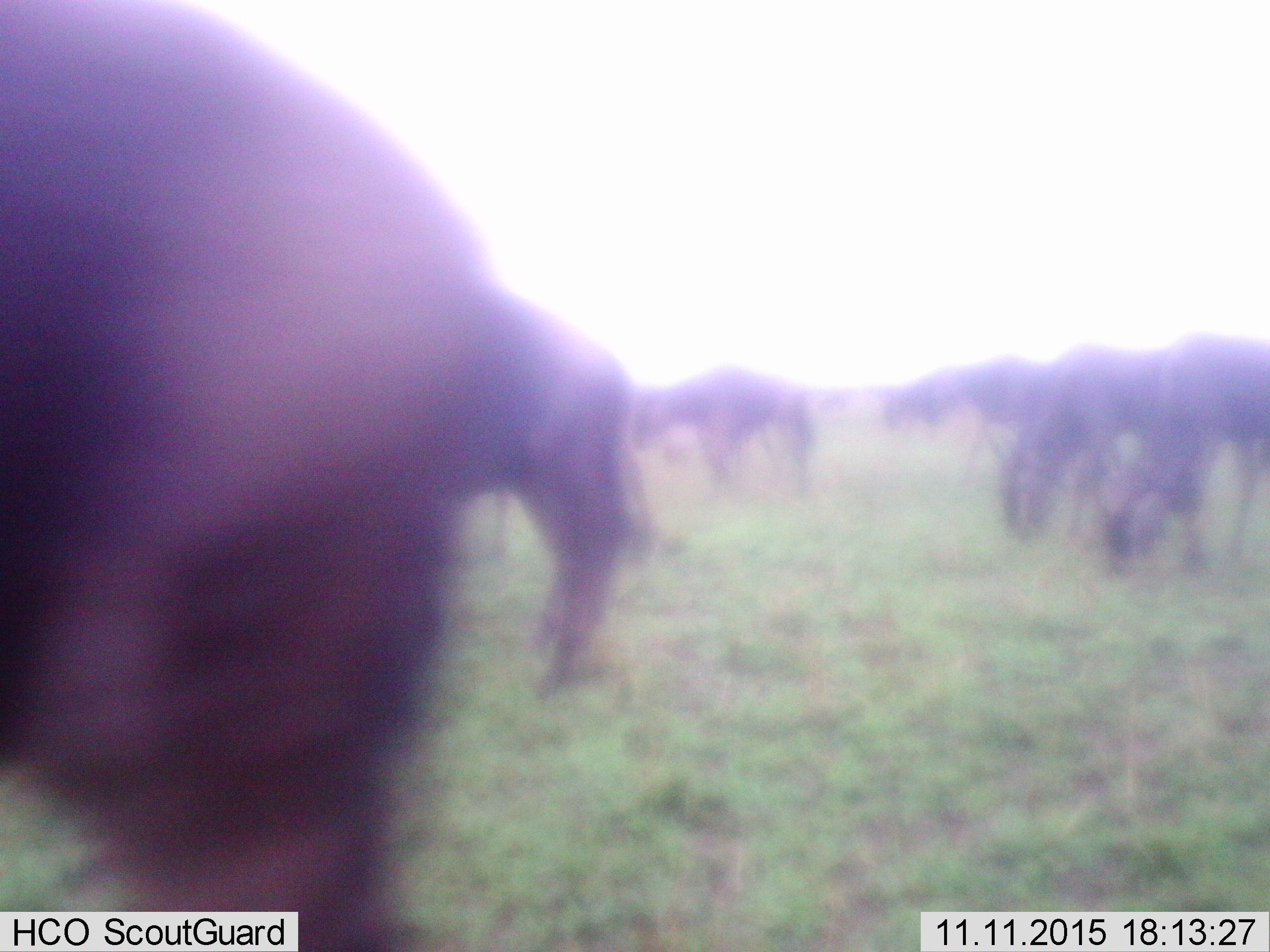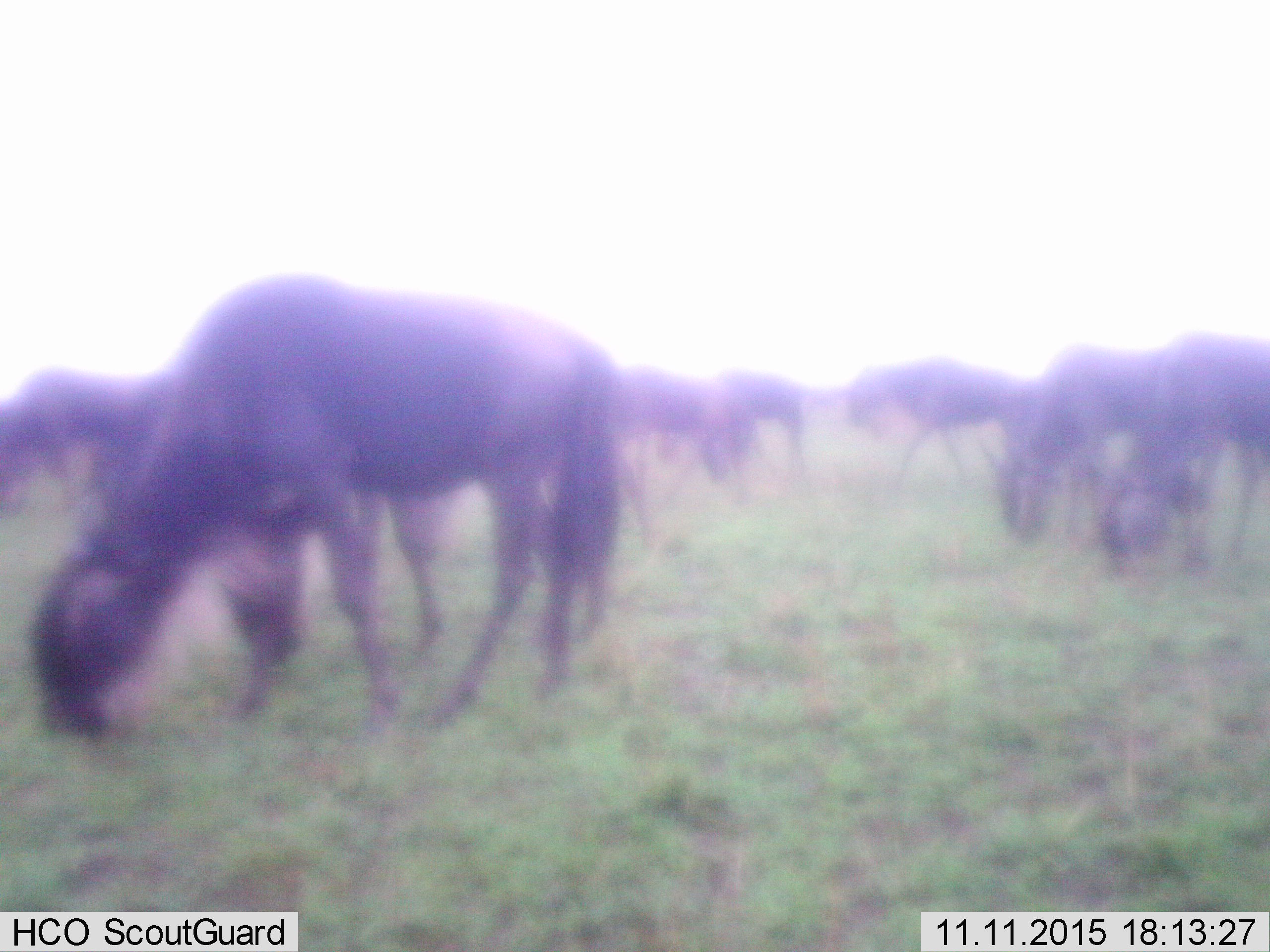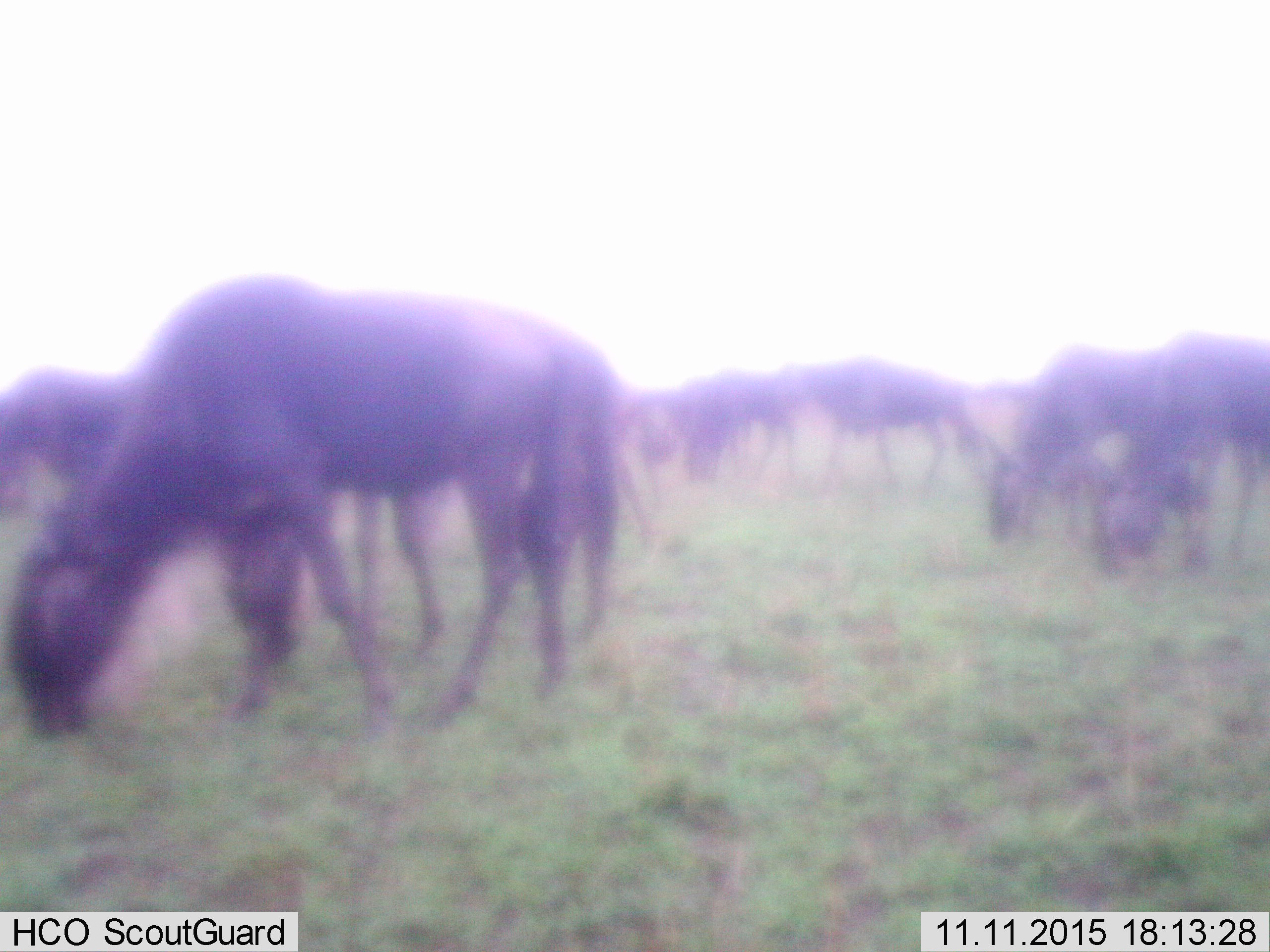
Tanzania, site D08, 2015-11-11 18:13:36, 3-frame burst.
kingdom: Animalia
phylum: Chordata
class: Mammalia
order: Artiodactyla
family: Bovidae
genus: Connochaetes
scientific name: Connochaetes taurinus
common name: blue wildebeest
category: wildebeest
Wildebeest (blue wildebeest) (Connochaetes taurinus), count 10. Behavior (volunteer vote fractions): standing 41%, resting 0%, moving 71%, interacting 0%. Young present (vote fraction): 6%. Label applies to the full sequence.